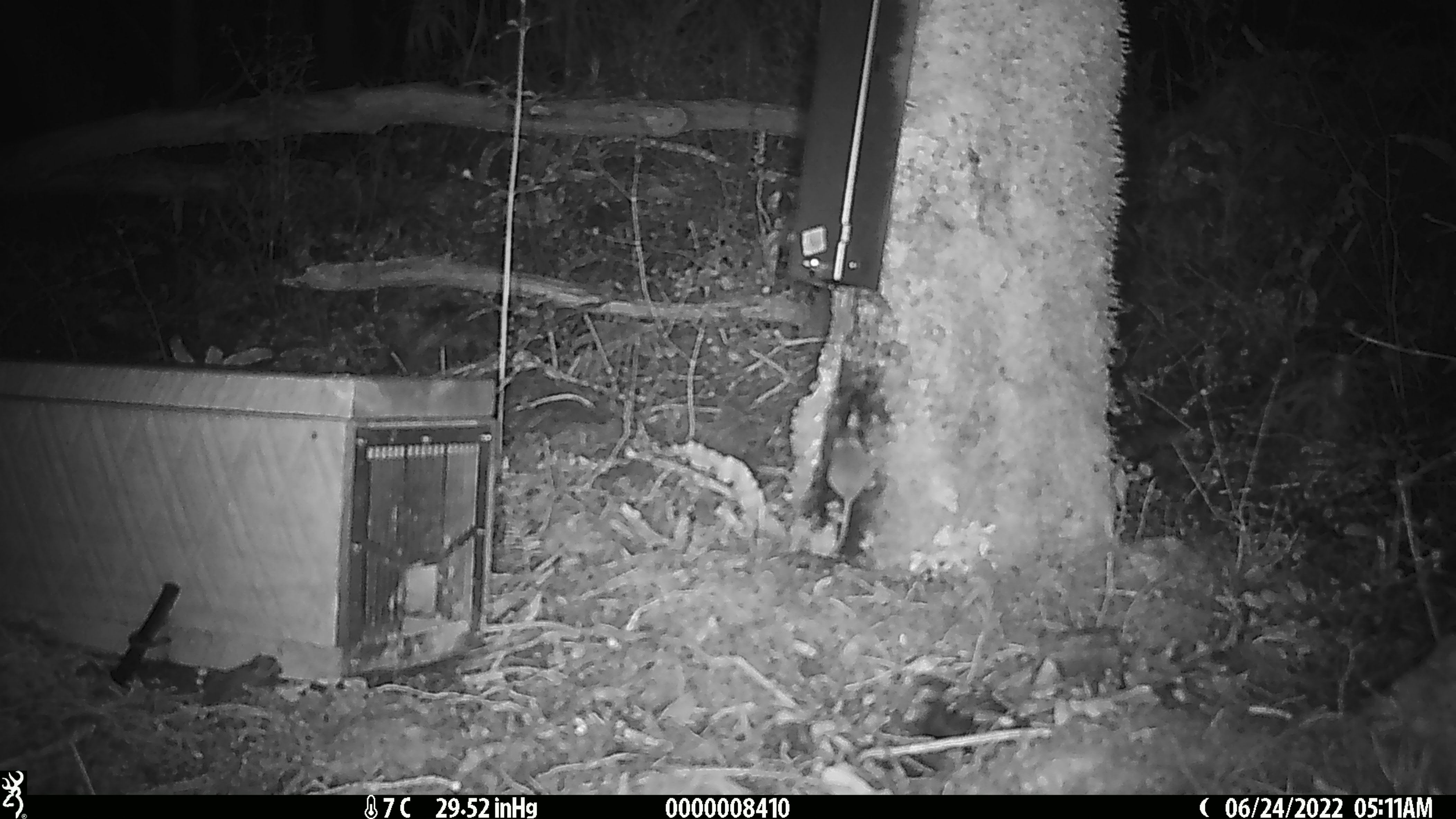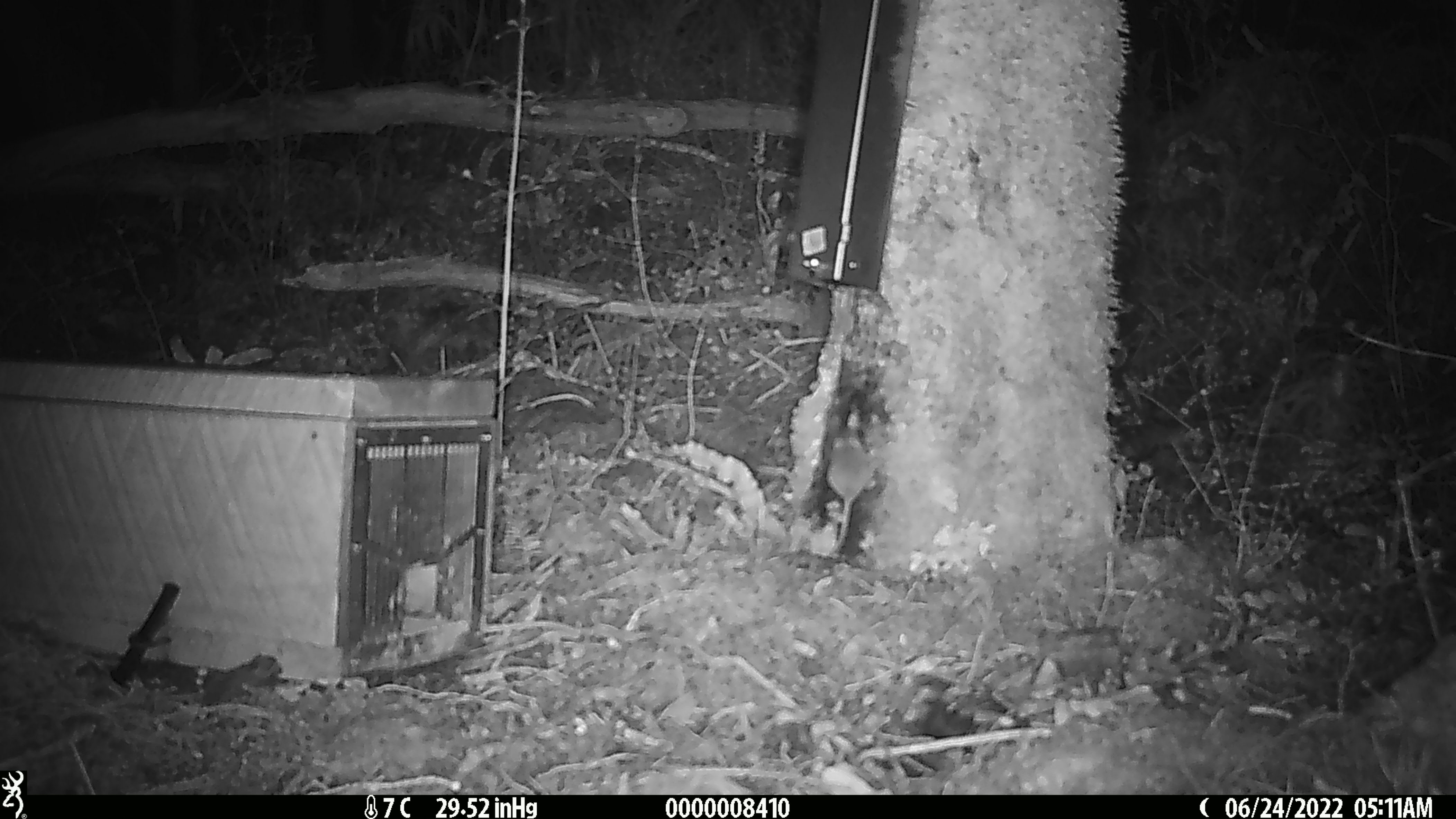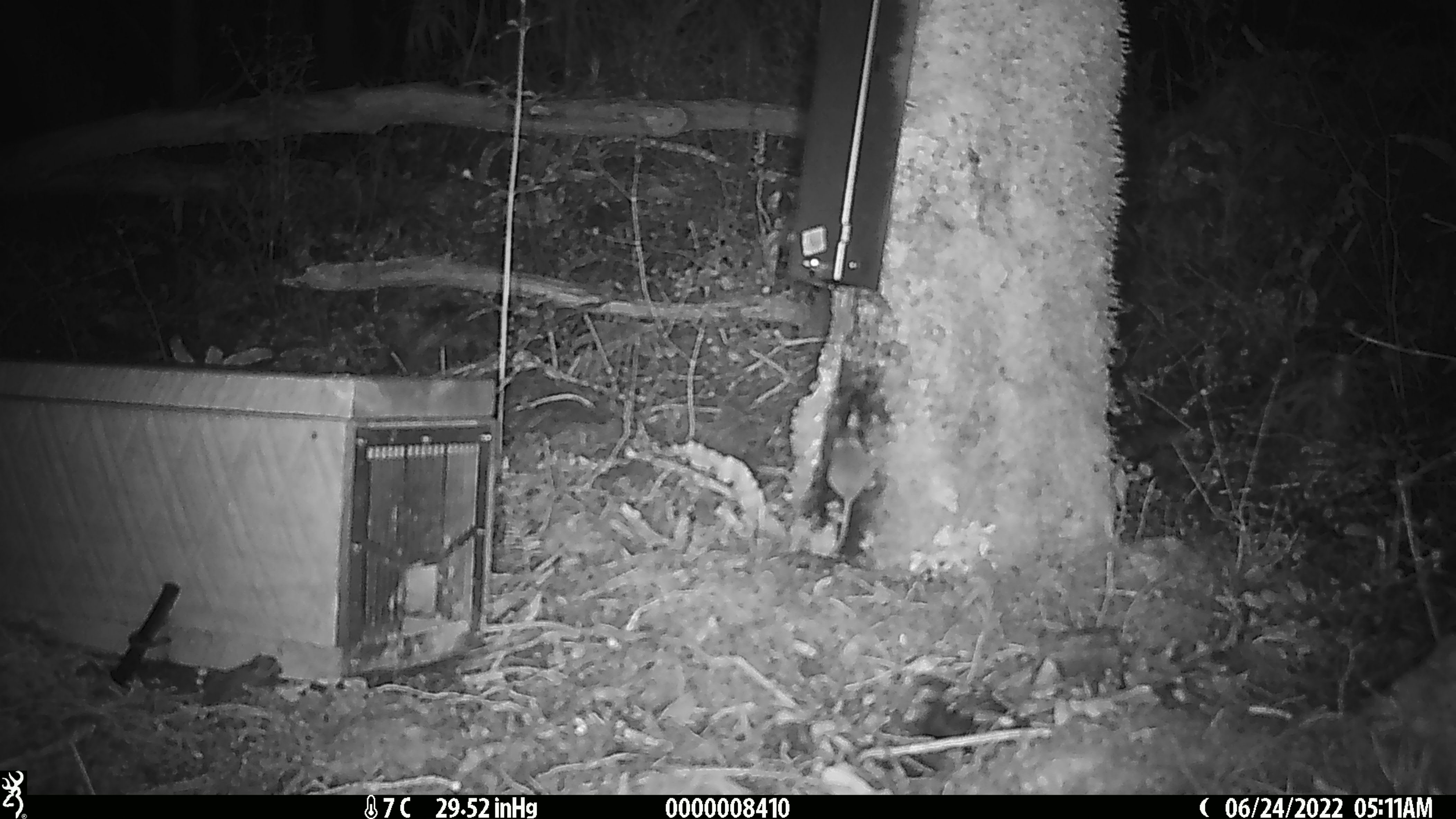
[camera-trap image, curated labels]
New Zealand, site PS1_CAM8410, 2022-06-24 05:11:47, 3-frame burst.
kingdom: Animalia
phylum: Chordata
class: Mammalia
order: Rodentia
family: Muridae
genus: Mus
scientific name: Mus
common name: mouse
Mouse (Mus).